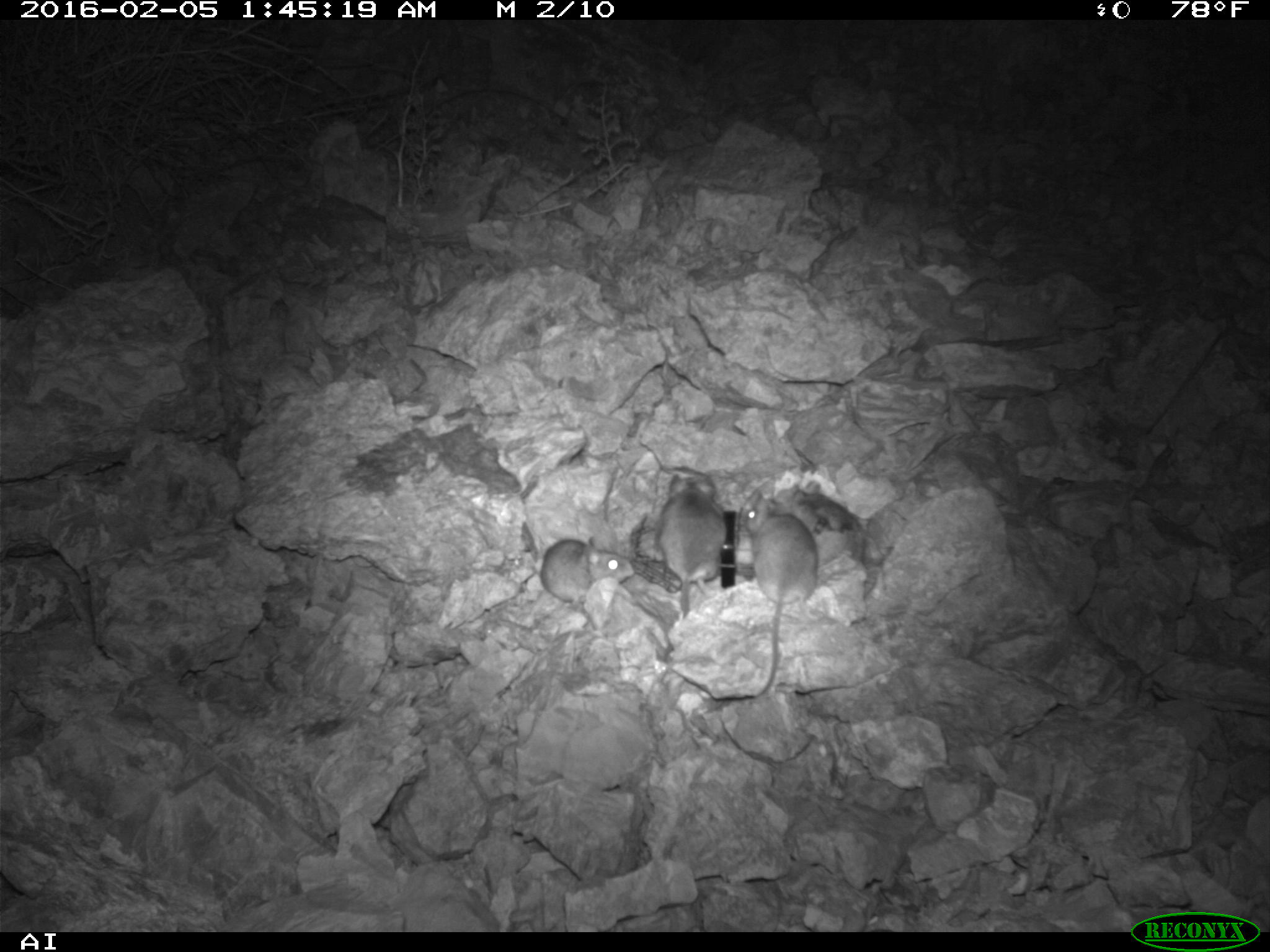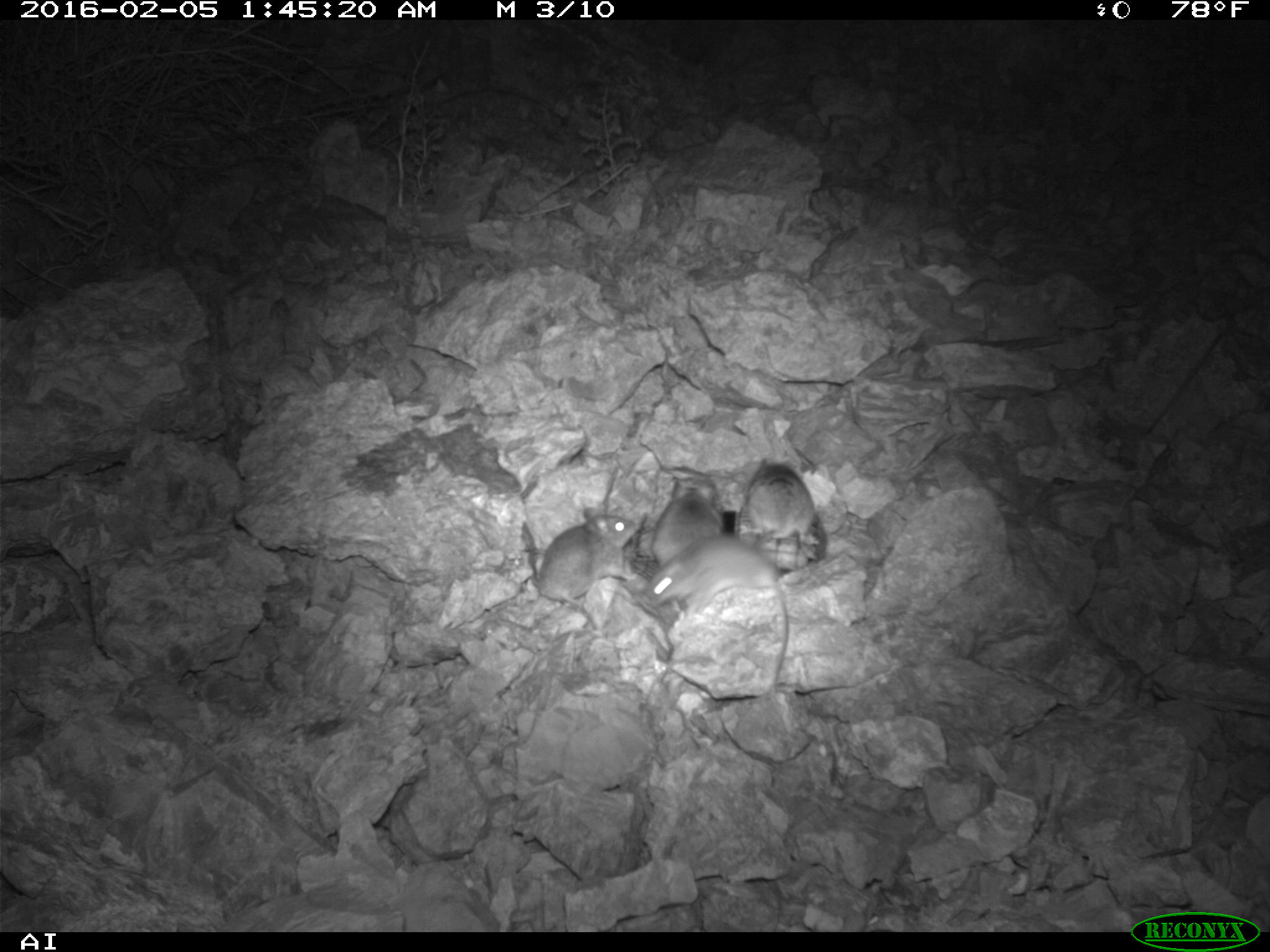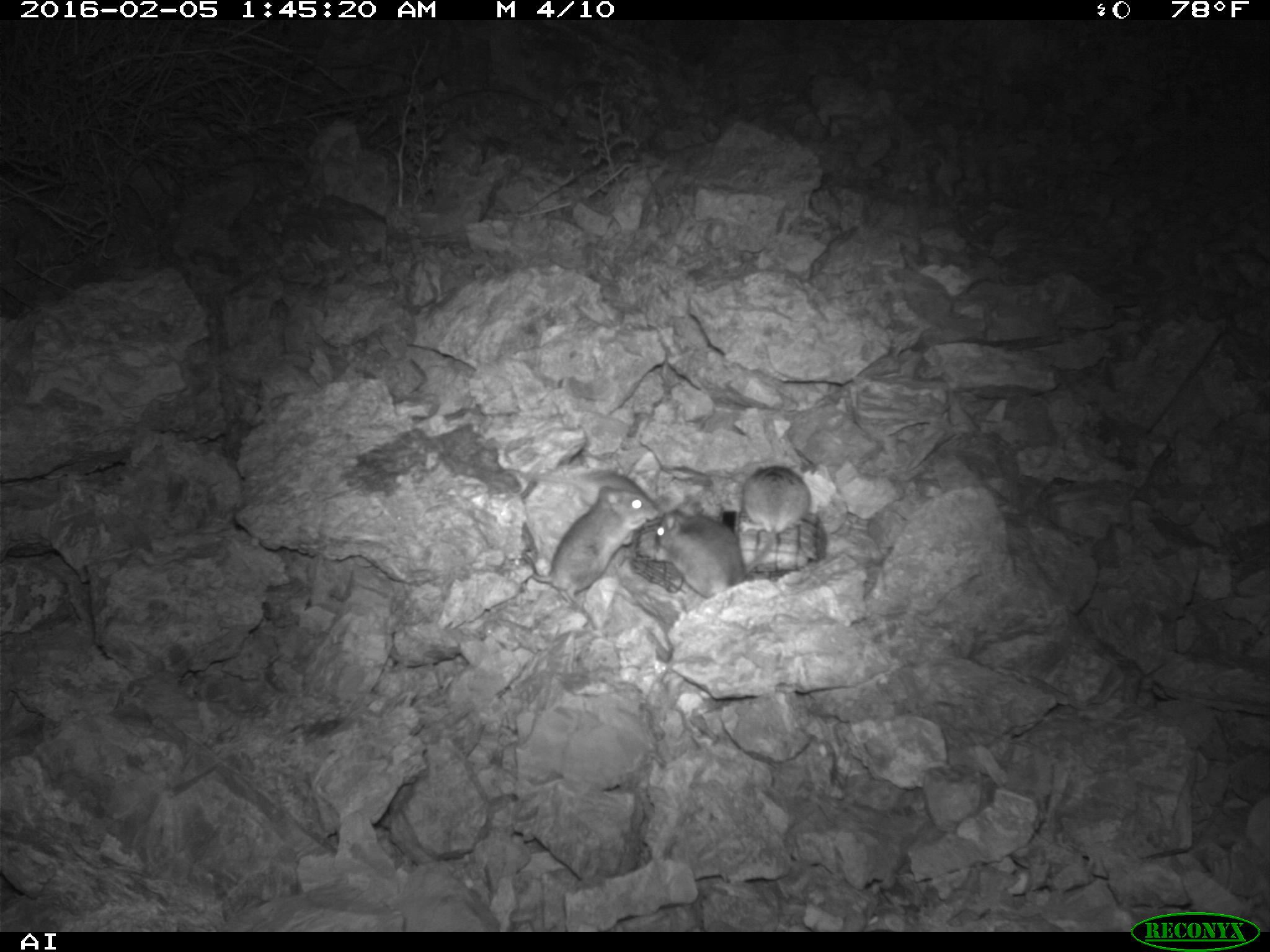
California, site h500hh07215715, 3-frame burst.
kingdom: Animalia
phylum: Chordata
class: Mammalia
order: Rodentia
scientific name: Rodentia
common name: rodent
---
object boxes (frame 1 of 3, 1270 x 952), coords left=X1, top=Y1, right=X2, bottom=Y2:
rodent: left=740, top=493, right=819, bottom=702; left=655, top=475, right=726, bottom=617; left=540, top=534, right=634, bottom=609; left=797, top=479, right=860, bottom=534; left=773, top=485, right=828, bottom=534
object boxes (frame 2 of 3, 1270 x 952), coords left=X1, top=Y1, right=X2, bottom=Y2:
rodent: left=642, top=531, right=790, bottom=677; left=531, top=506, right=639, bottom=629; left=735, top=457, right=817, bottom=547; left=652, top=473, right=724, bottom=568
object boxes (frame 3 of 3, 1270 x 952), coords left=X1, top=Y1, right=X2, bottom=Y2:
rodent: left=521, top=486, right=659, bottom=606; left=502, top=466, right=650, bottom=545; left=657, top=506, right=775, bottom=598; left=735, top=464, right=812, bottom=533